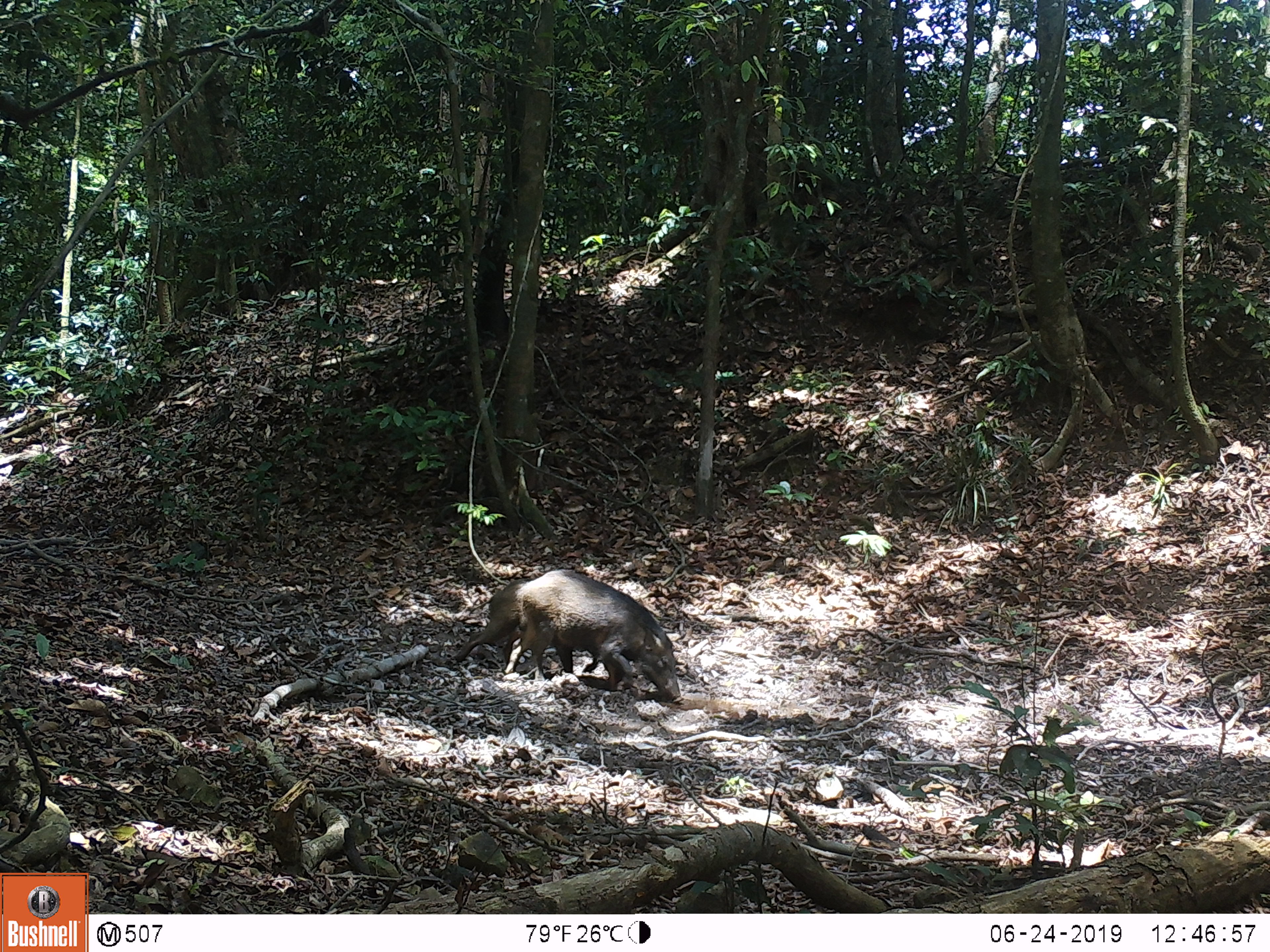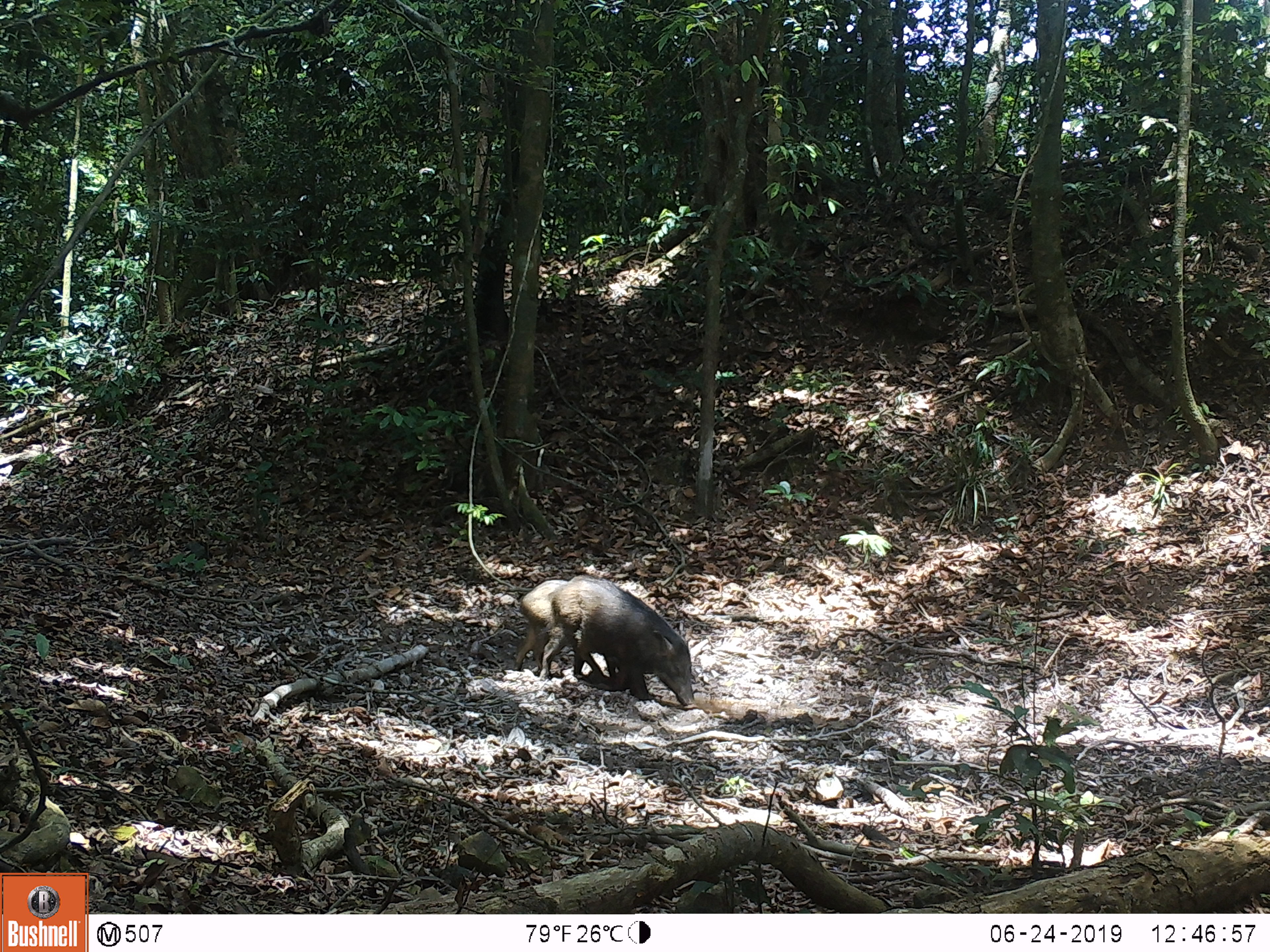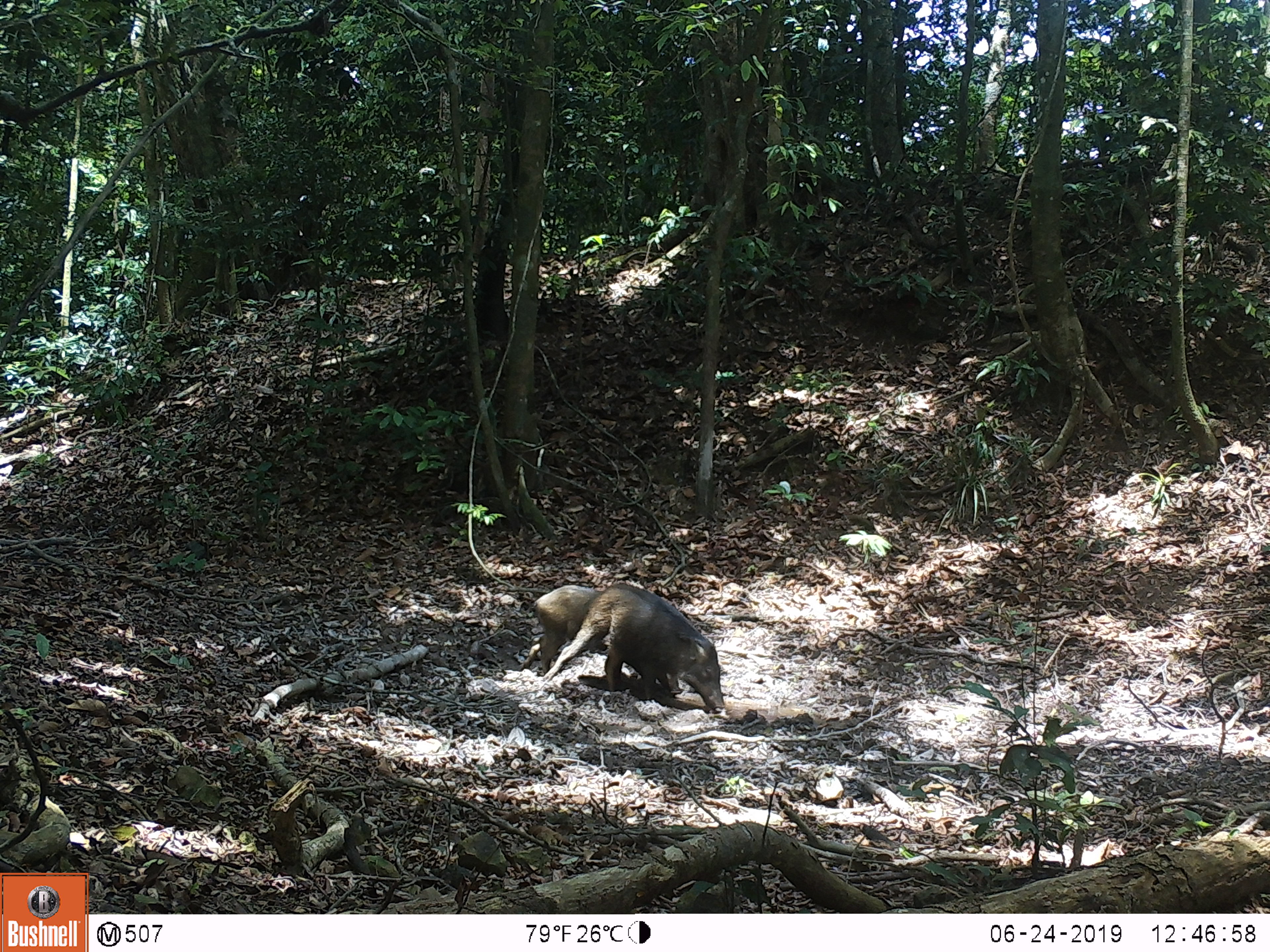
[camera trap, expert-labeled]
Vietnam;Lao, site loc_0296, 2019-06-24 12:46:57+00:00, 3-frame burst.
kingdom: Animalia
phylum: Chordata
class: Mammalia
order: Artiodactyla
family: Suidae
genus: Sus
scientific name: Sus scrofa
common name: eurasian wild pig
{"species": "eurasian wild pig (Sus scrofa)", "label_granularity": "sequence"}